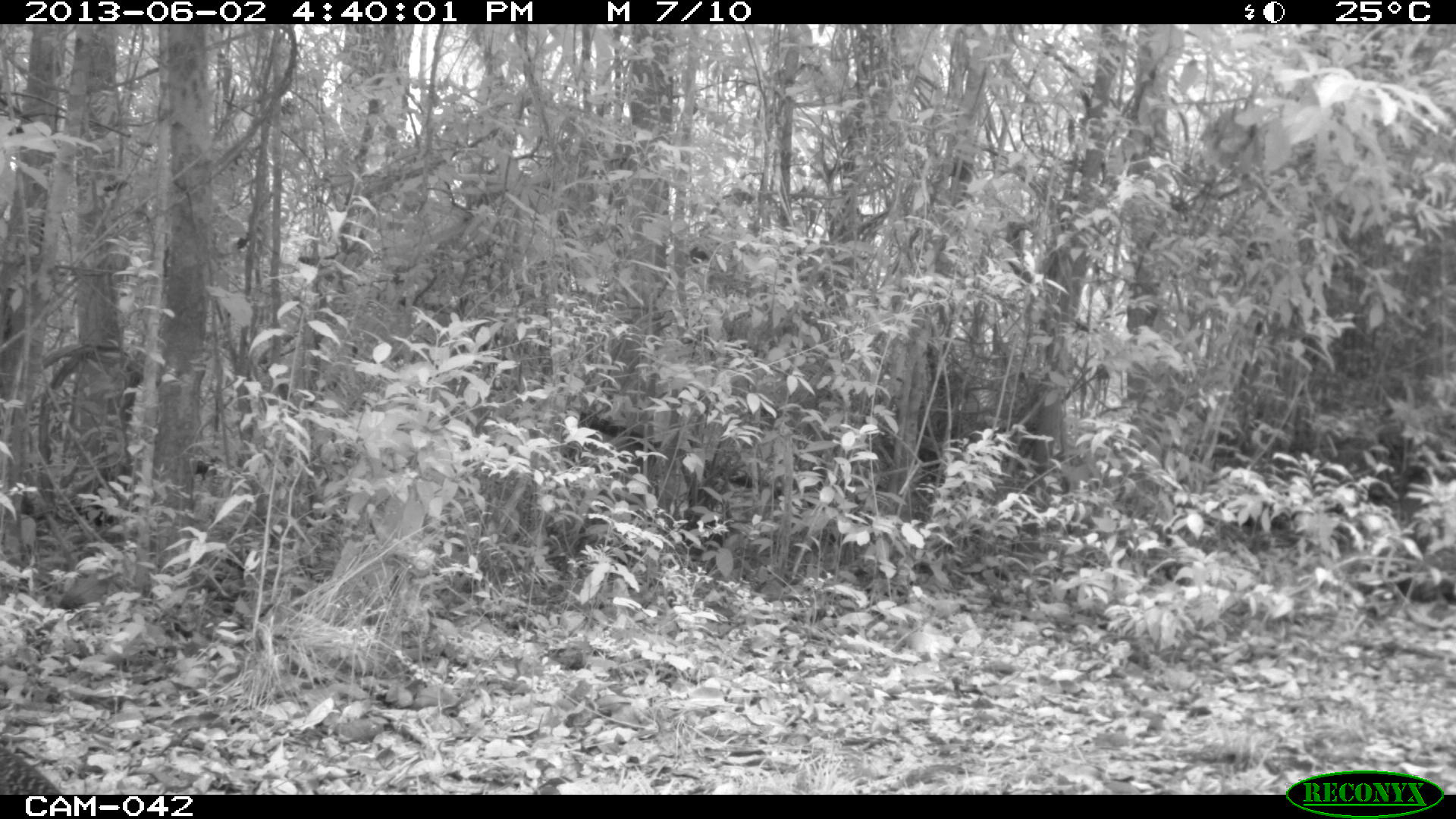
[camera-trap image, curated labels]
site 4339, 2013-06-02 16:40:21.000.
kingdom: Animalia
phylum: Chordata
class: Aves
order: Galliformes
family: Cracidae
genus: Crax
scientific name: Crax rubra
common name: great curassow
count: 2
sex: female